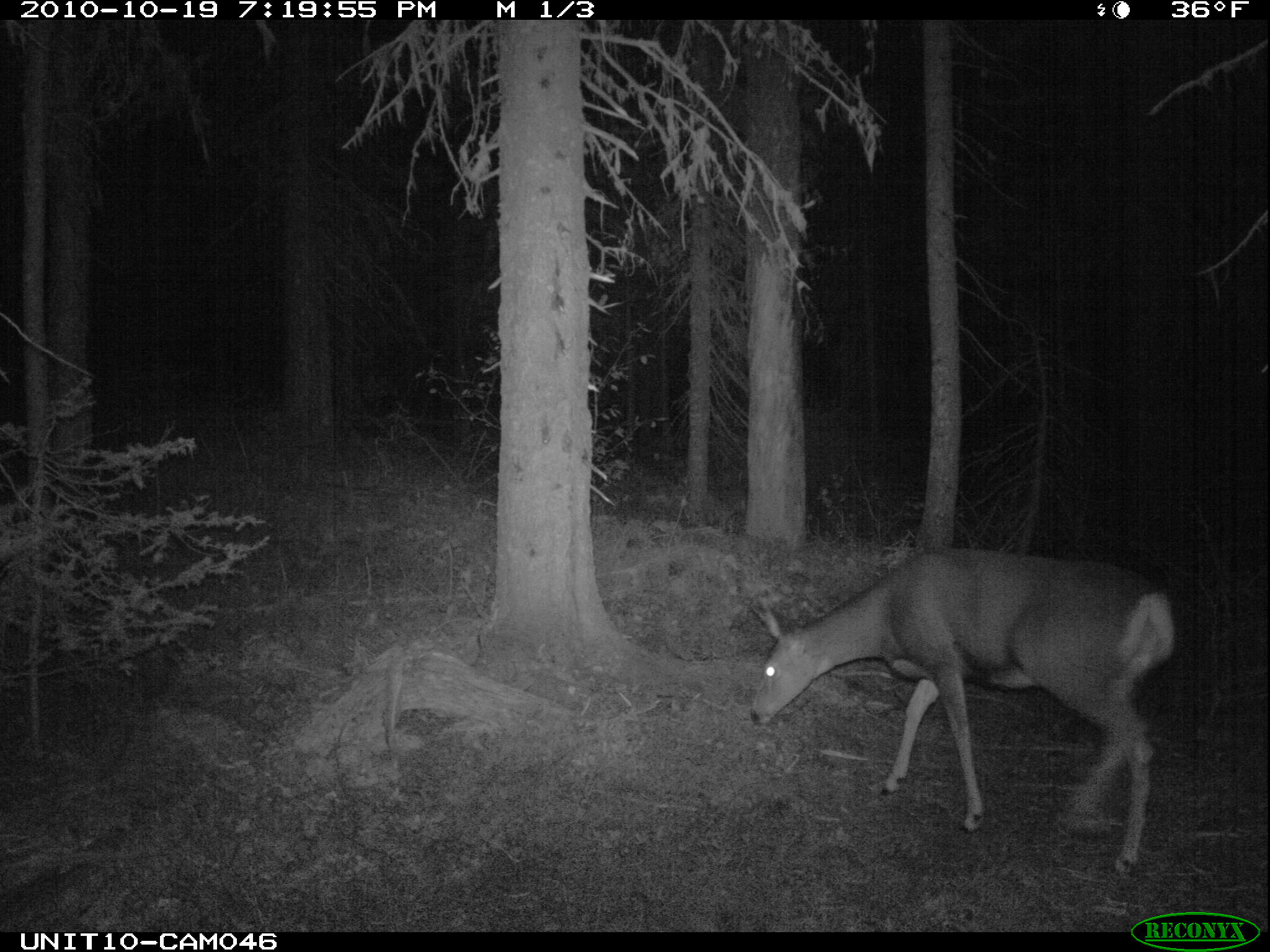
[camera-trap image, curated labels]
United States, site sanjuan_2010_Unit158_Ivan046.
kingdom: Animalia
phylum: Chordata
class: Mammalia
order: Artiodactyla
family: Cervidae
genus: Odocoileus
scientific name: Odocoileus hemionus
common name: mule deer